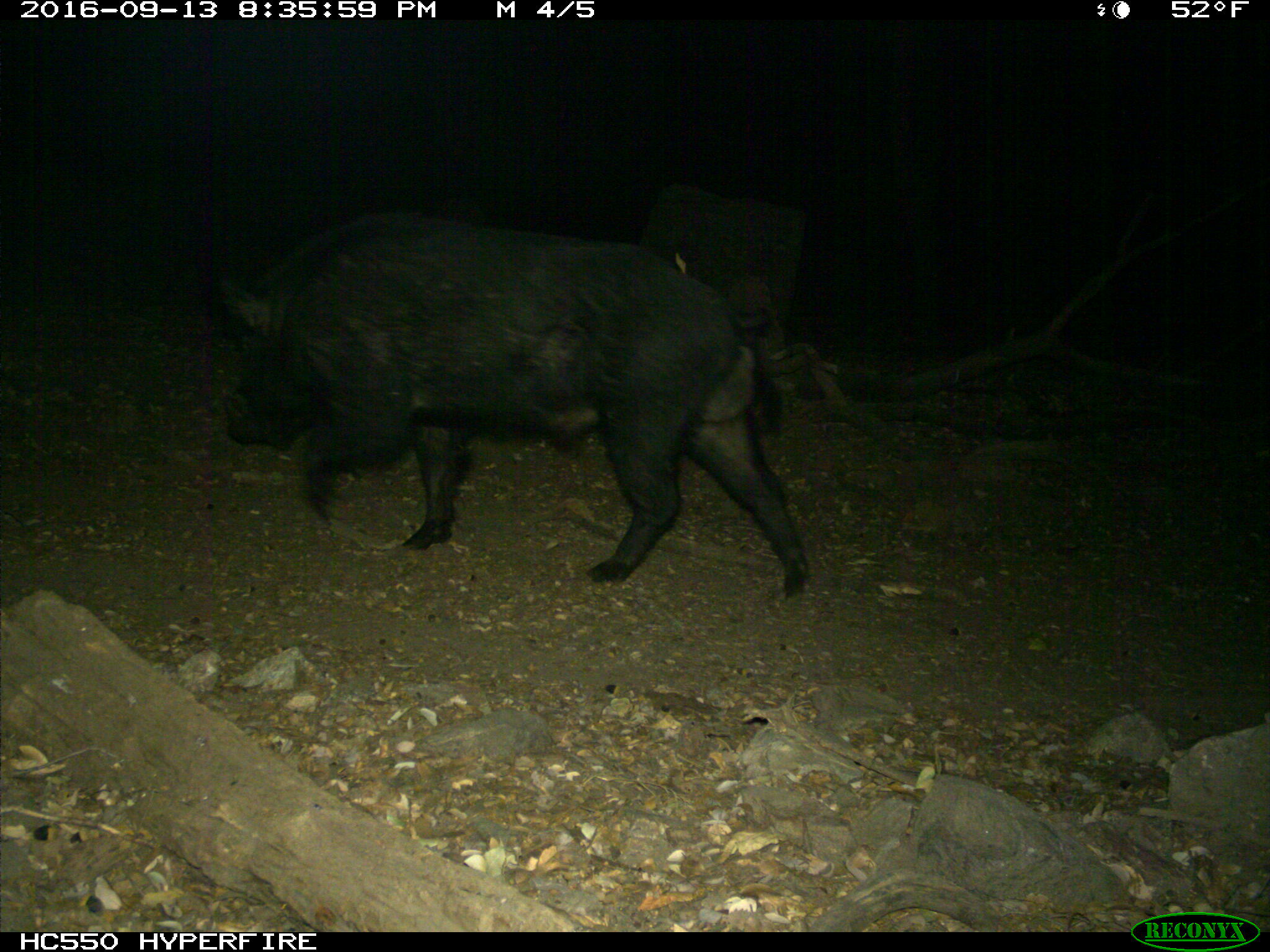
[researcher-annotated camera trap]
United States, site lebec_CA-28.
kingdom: Animalia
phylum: Chordata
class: Mammalia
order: Artiodactyla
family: Suidae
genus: Sus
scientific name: Sus scrofa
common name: wild boar